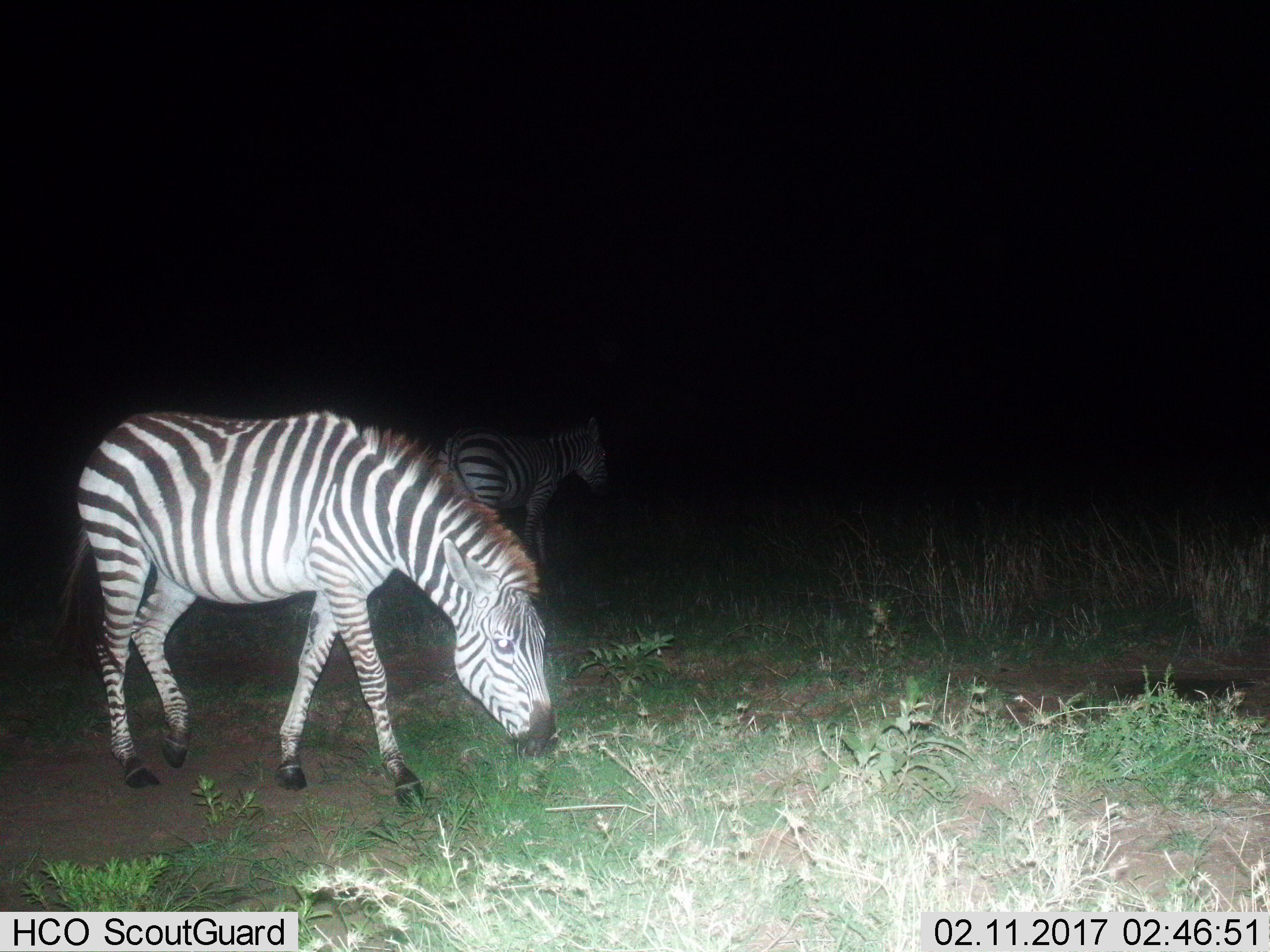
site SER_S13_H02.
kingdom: Animalia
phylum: Chordata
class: Mammalia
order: Perissodactyla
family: Equidae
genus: Equus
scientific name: Equus quagga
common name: plains zebra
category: zebraplains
Zebraplains (plains zebra) (Equus quagga), count 2. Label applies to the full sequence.